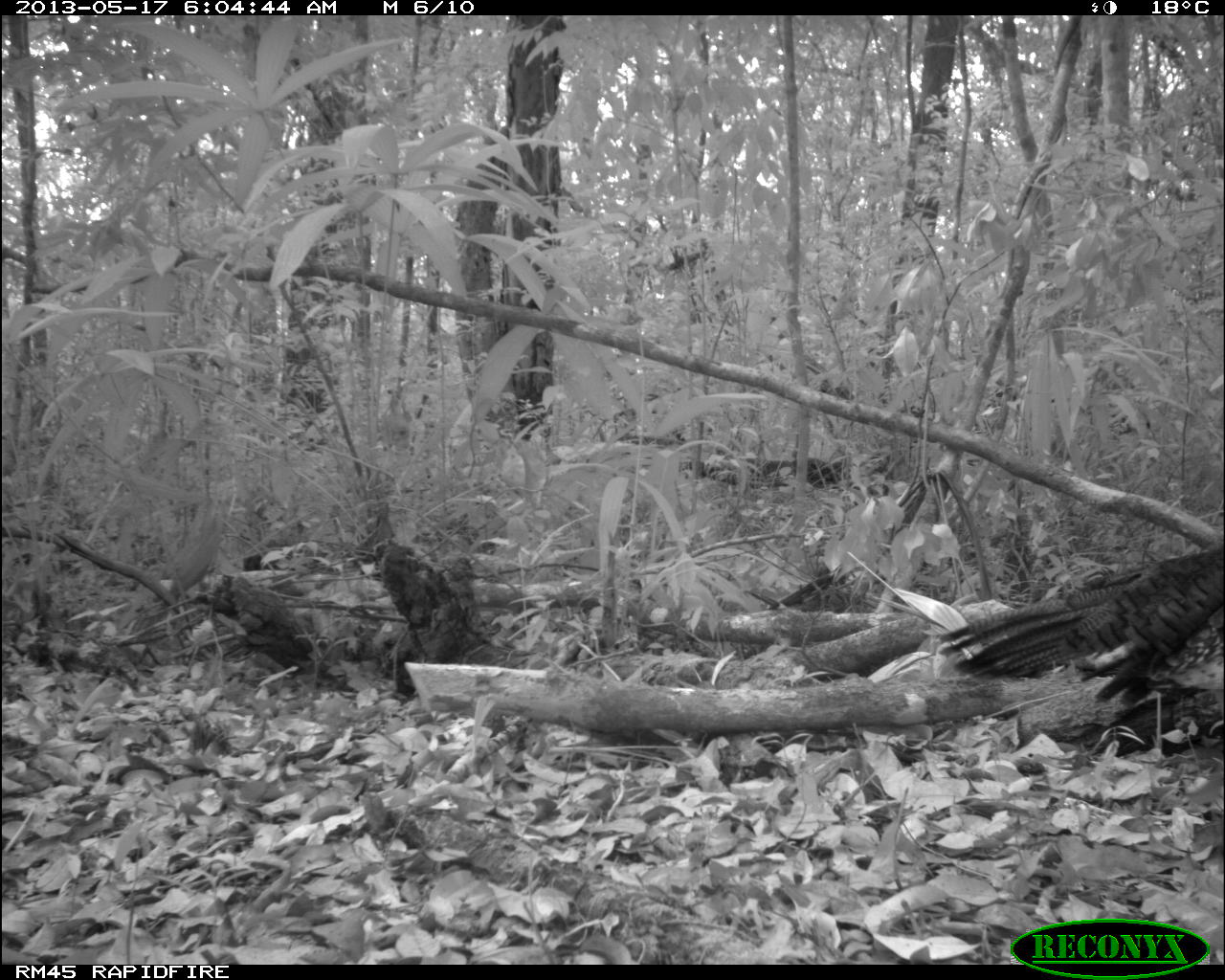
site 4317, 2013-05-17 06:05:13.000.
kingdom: Animalia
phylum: Chordata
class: Aves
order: Galliformes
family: Phasianidae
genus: Meleagris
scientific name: Meleagris ocellata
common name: ocellated turkey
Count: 1.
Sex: female.